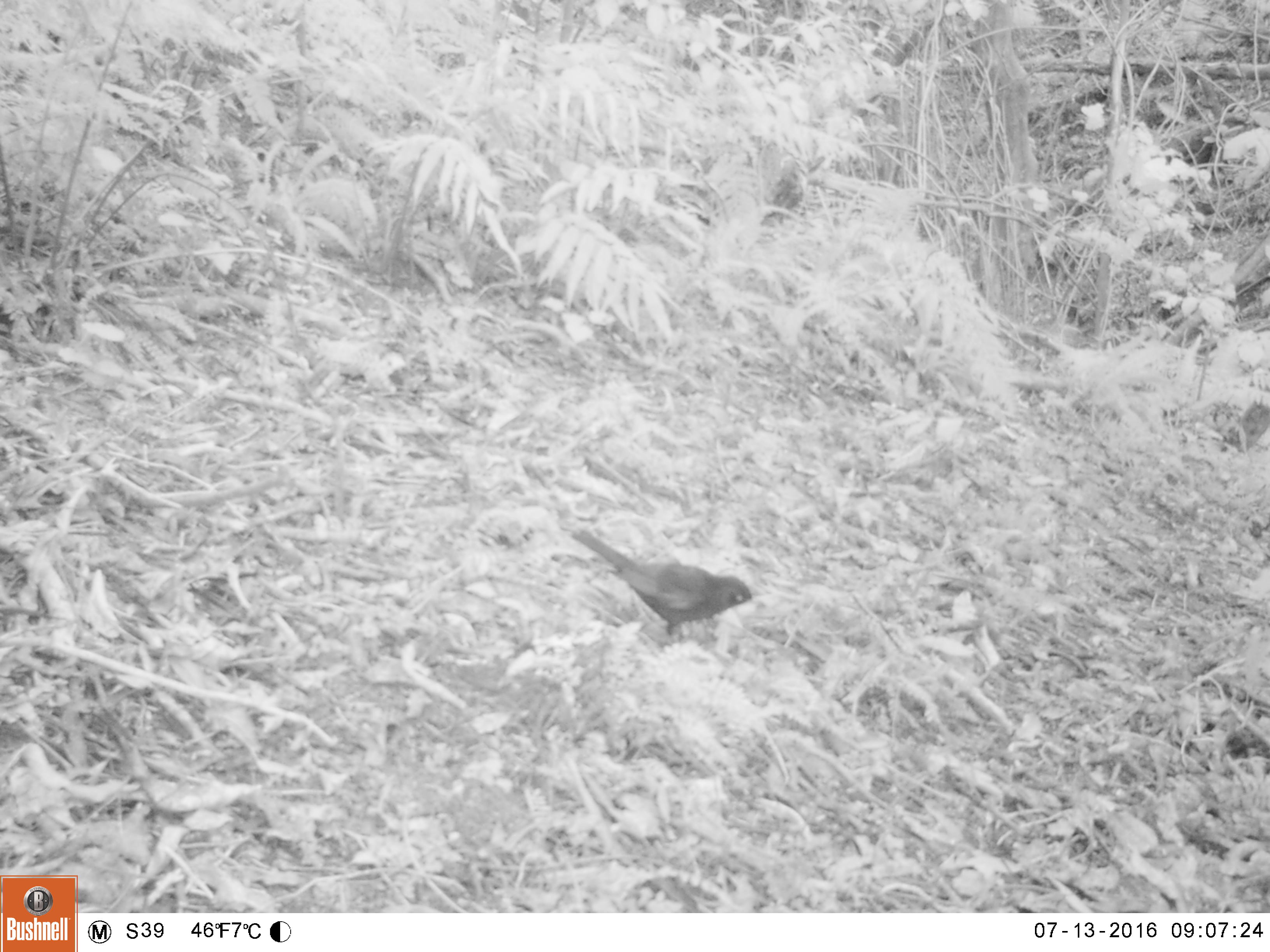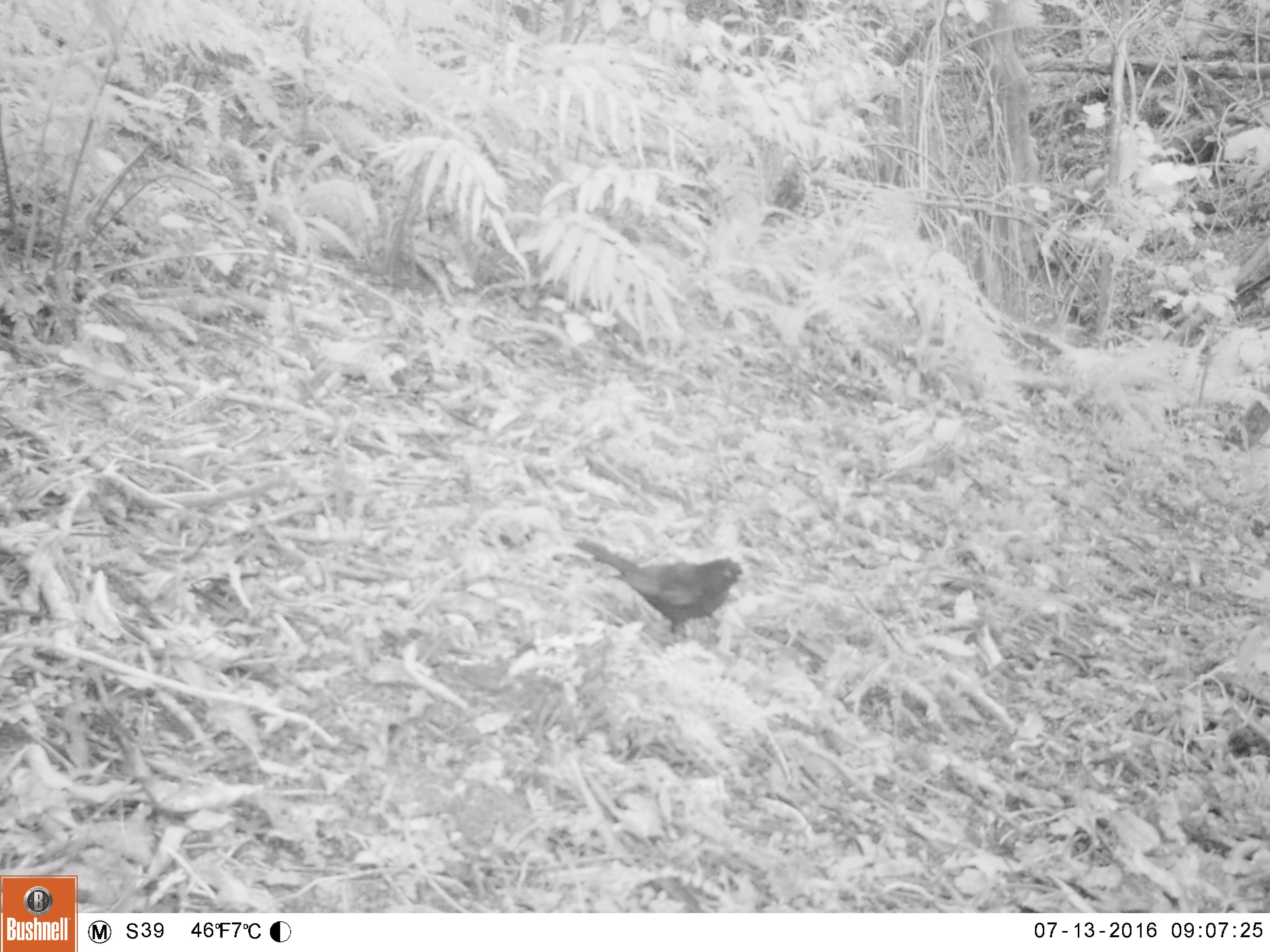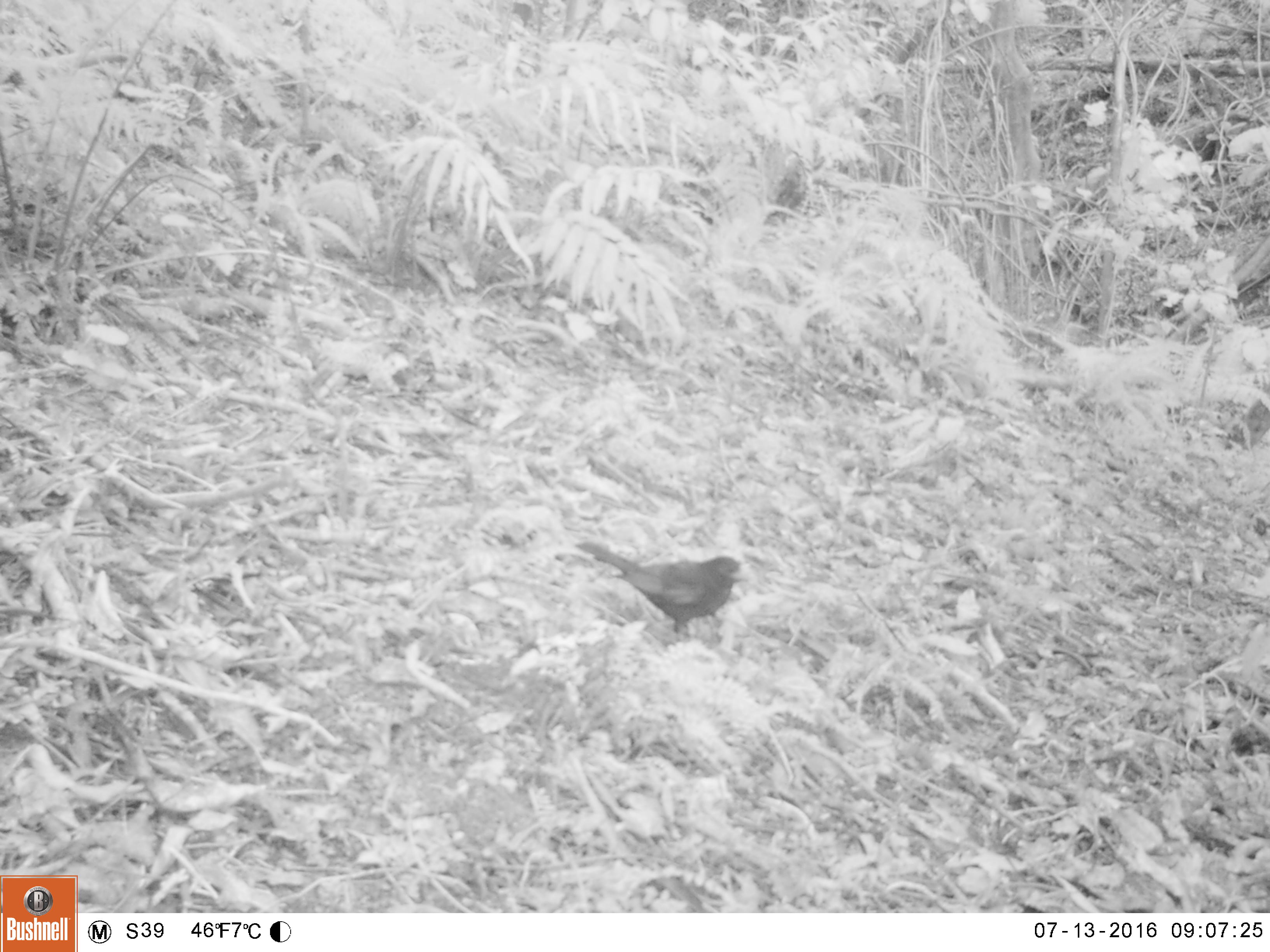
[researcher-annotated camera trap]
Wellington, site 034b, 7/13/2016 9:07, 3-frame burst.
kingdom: Animalia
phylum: Chordata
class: Aves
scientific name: Aves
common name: bird